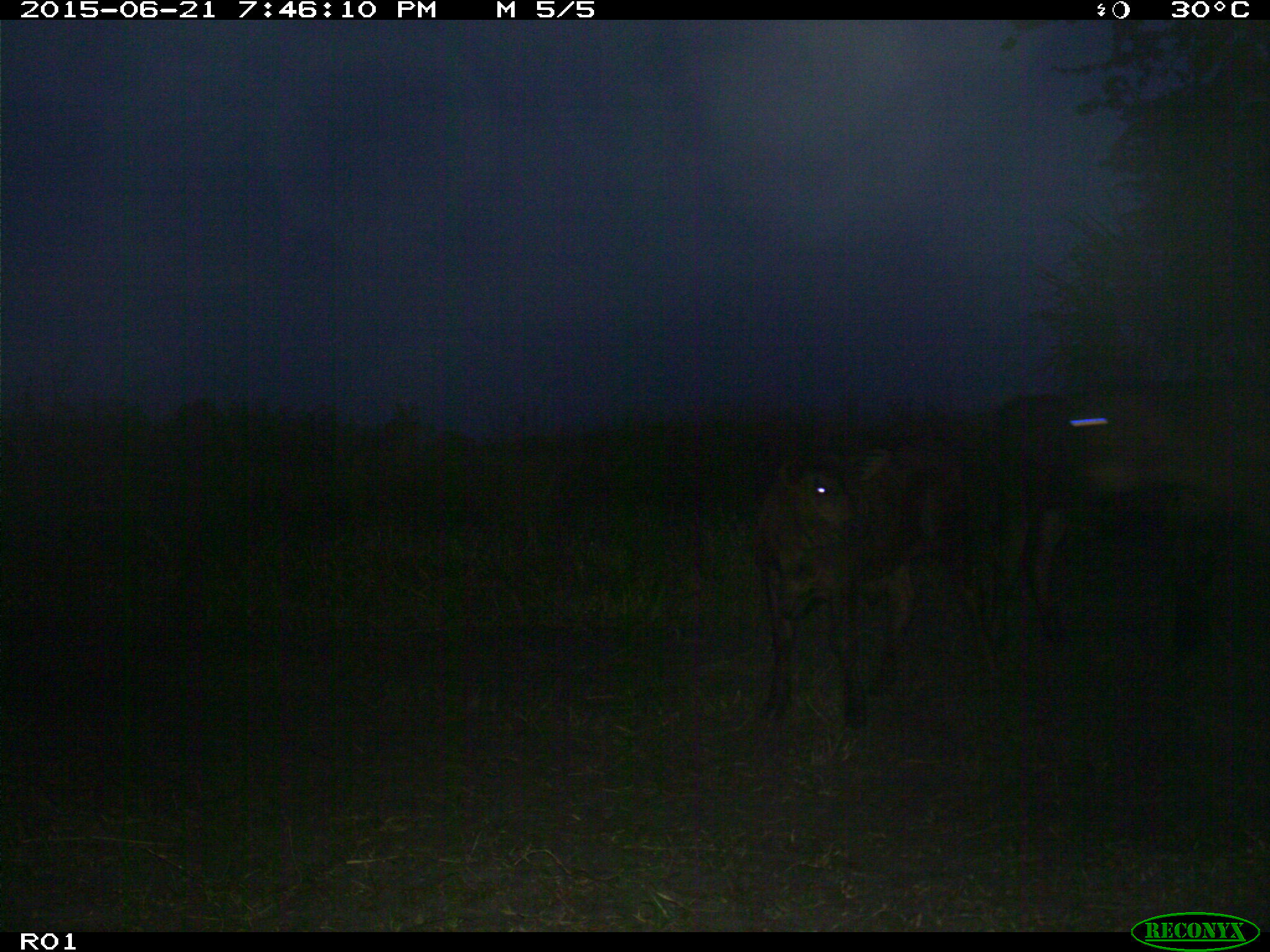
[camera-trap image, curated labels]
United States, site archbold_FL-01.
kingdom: Animalia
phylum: Chordata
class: Mammalia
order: Artiodactyla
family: Bovidae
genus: Bos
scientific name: Bos taurus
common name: domestic cow